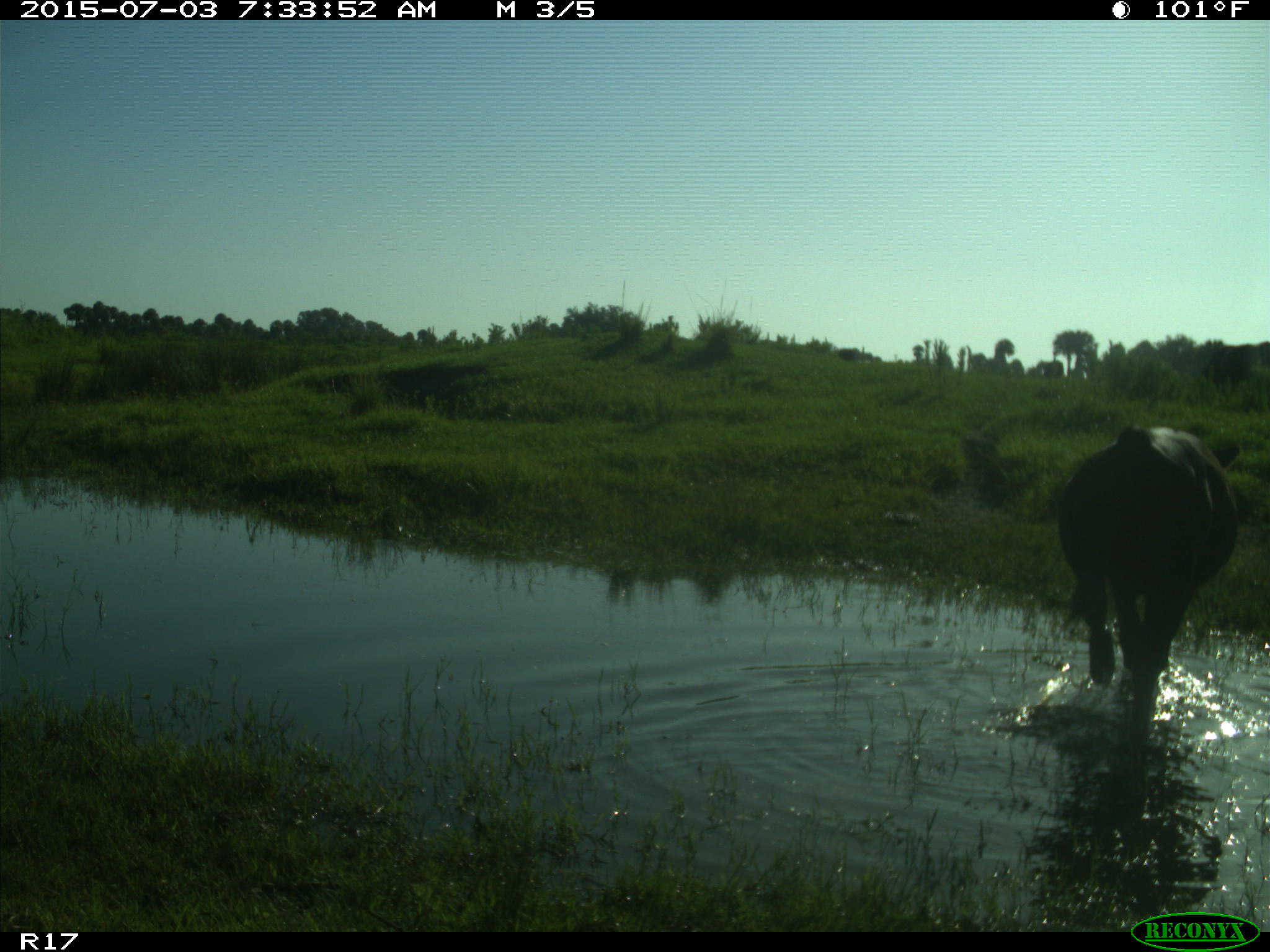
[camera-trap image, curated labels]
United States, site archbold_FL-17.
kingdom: Animalia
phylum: Chordata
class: Mammalia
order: Artiodactyla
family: Bovidae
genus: Bos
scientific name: Bos taurus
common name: domestic cow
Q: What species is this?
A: Bos taurus (domestic cow).